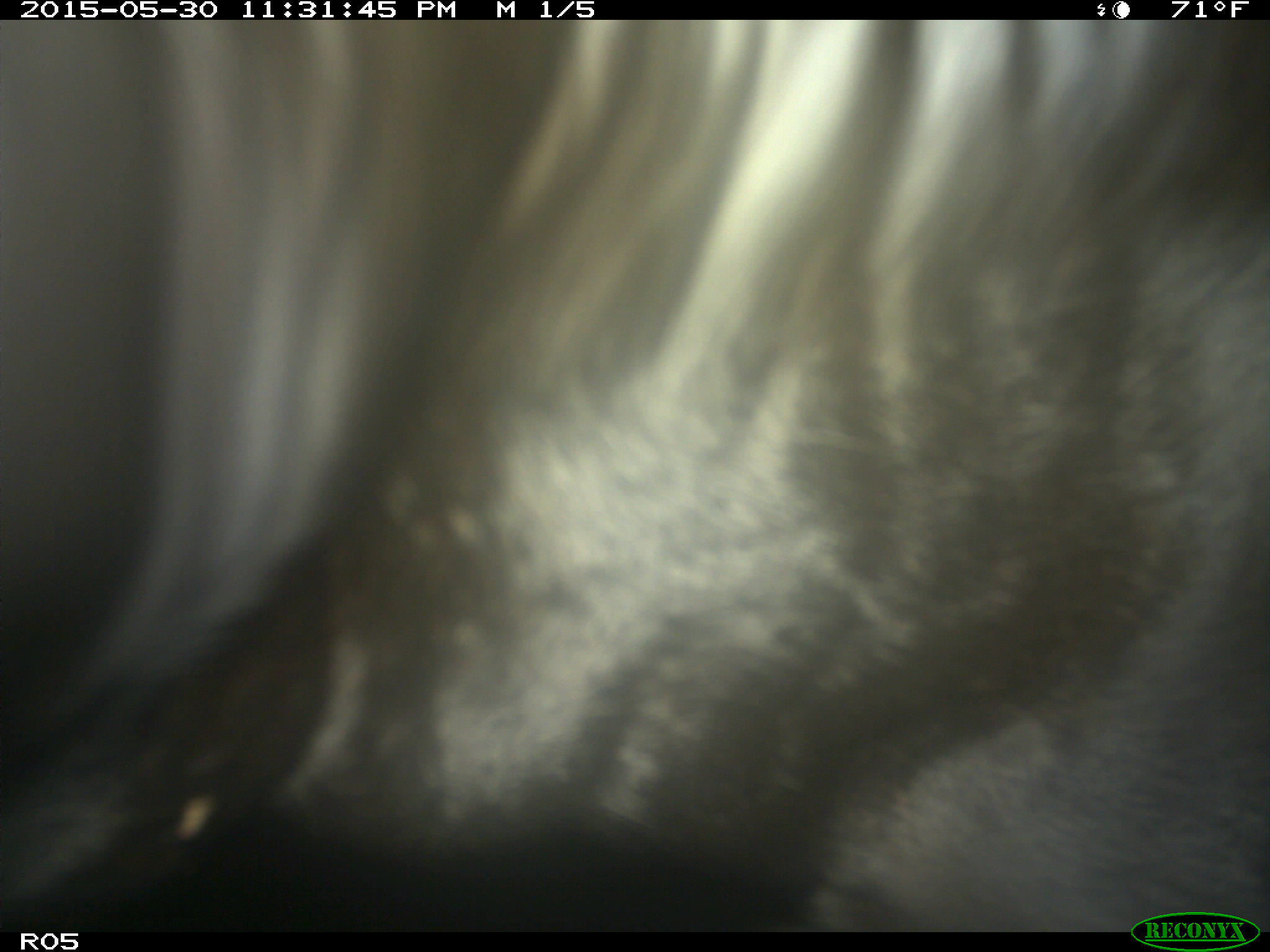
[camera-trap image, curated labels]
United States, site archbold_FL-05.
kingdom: Animalia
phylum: Chordata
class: Mammalia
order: Artiodactyla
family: Bovidae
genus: Bos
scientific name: Bos taurus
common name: domestic cow